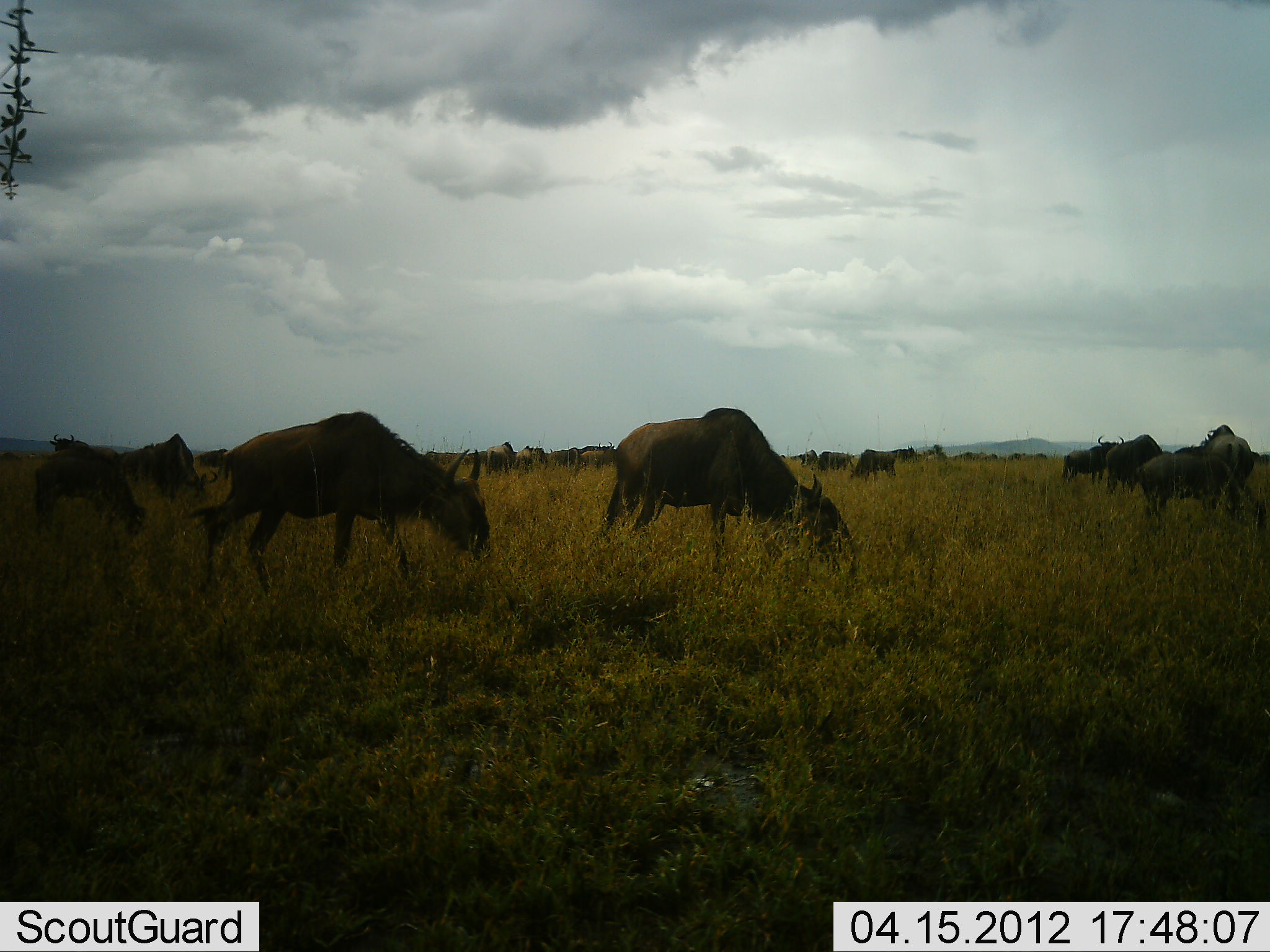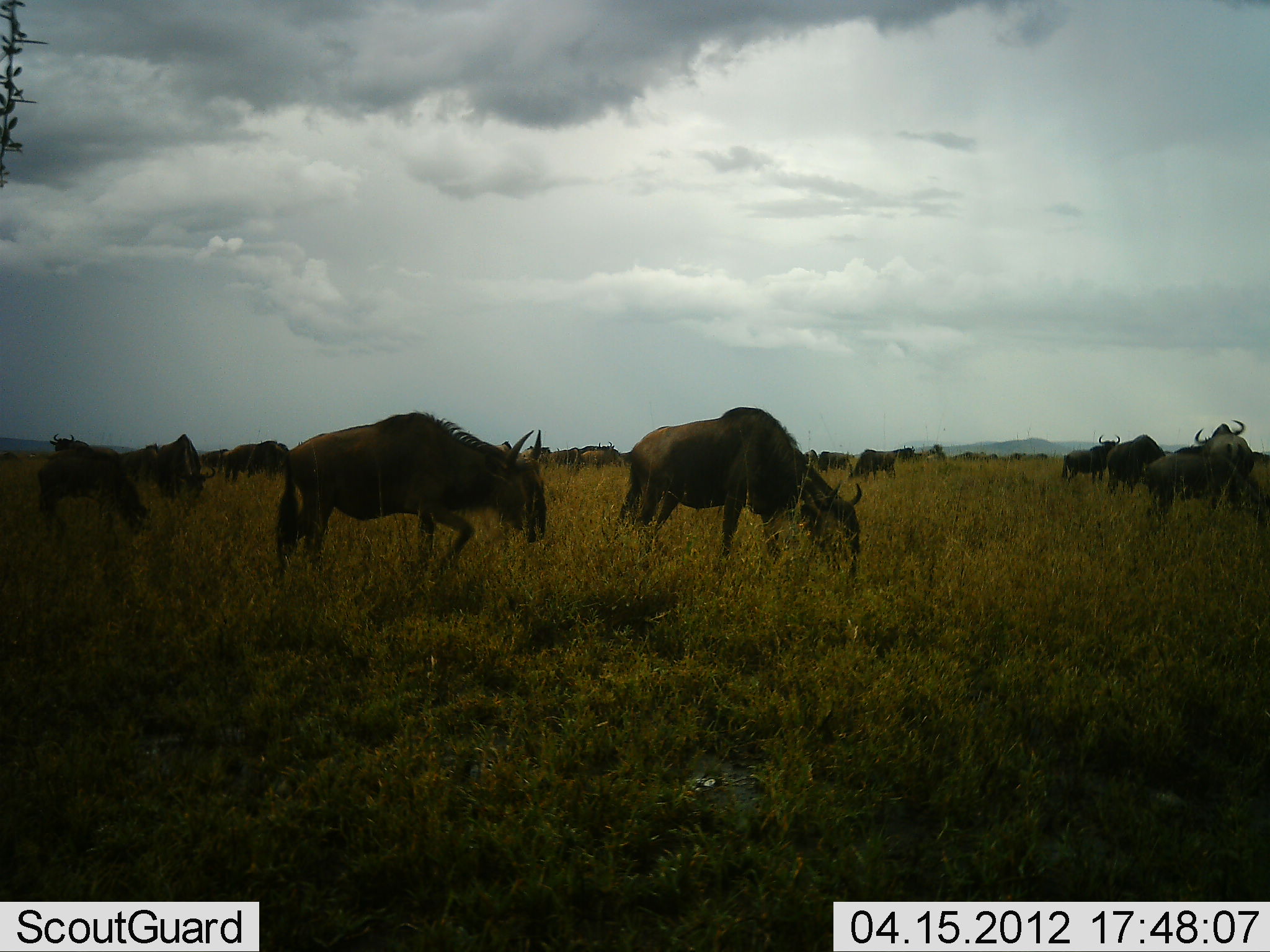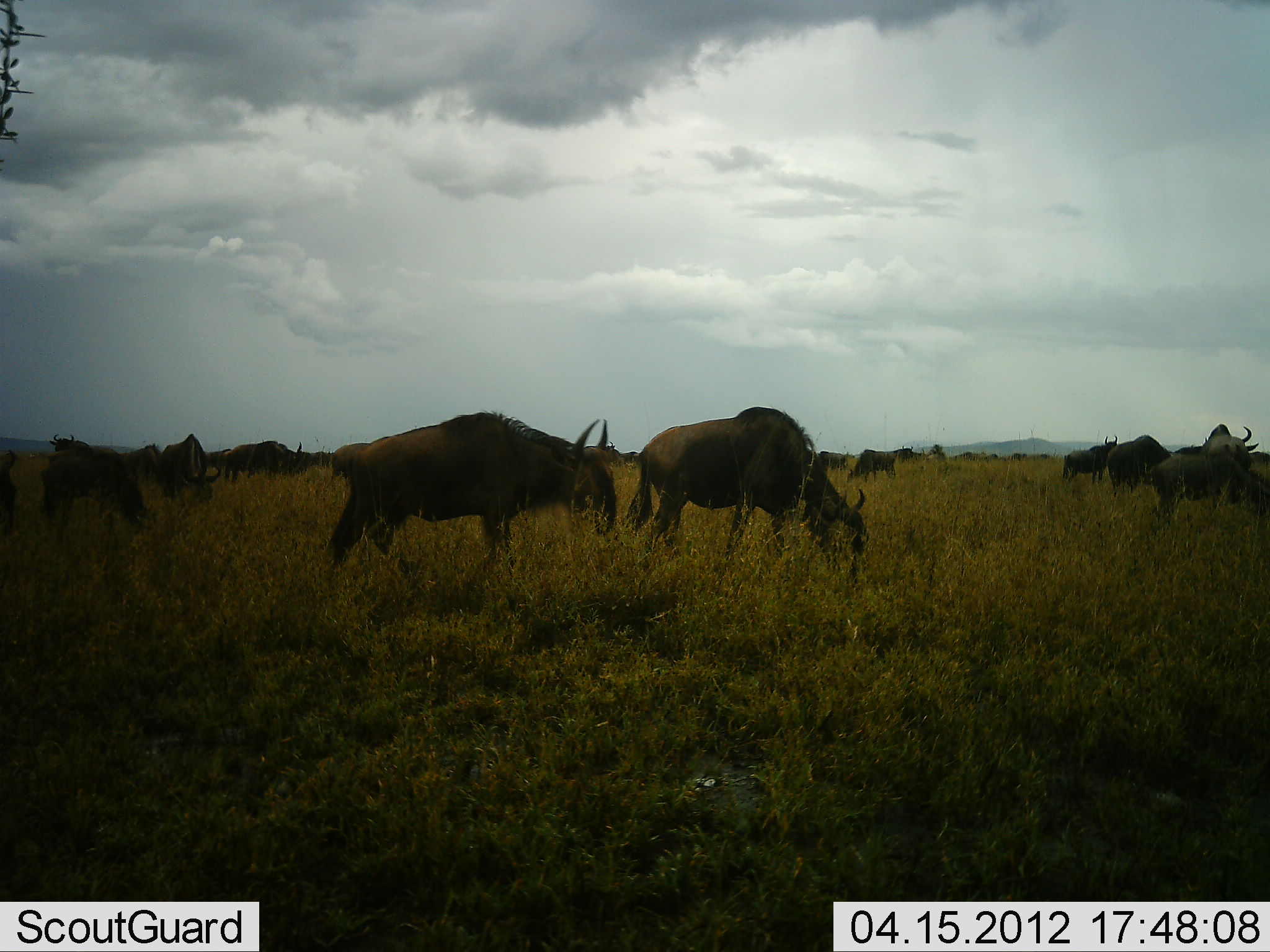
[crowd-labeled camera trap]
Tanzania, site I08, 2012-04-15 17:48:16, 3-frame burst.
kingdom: Animalia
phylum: Chordata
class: Mammalia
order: Artiodactyla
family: Bovidae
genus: Connochaetes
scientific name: Connochaetes taurinus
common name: blue wildebeest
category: wildebeest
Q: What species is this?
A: Wildebeest (blue wildebeest) (Connochaetes taurinus).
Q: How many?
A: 11-50.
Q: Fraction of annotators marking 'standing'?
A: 42%.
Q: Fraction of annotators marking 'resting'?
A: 4%.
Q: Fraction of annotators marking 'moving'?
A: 38%.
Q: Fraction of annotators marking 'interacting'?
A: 4%.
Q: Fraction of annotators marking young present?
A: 4%.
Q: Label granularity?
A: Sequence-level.